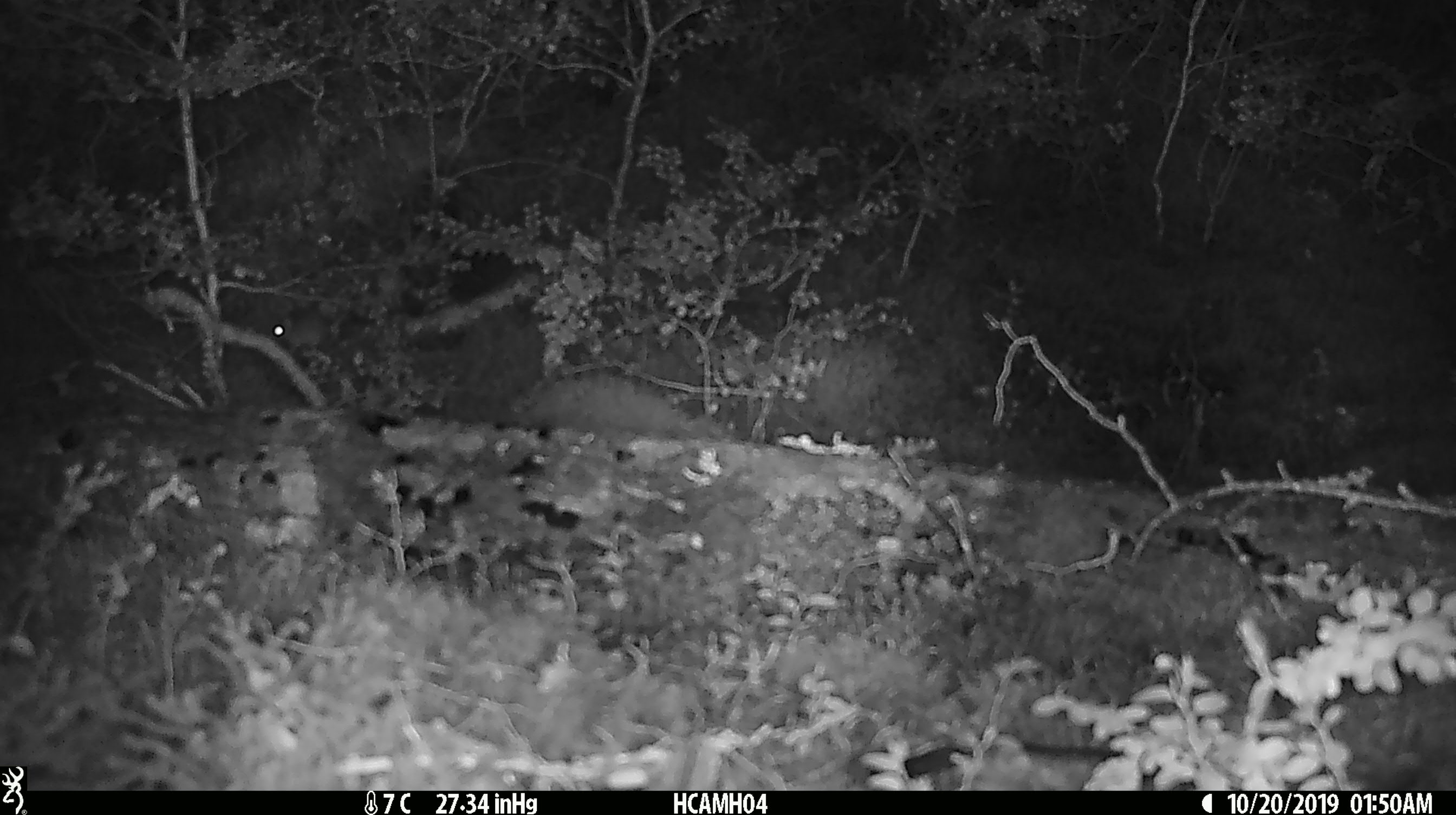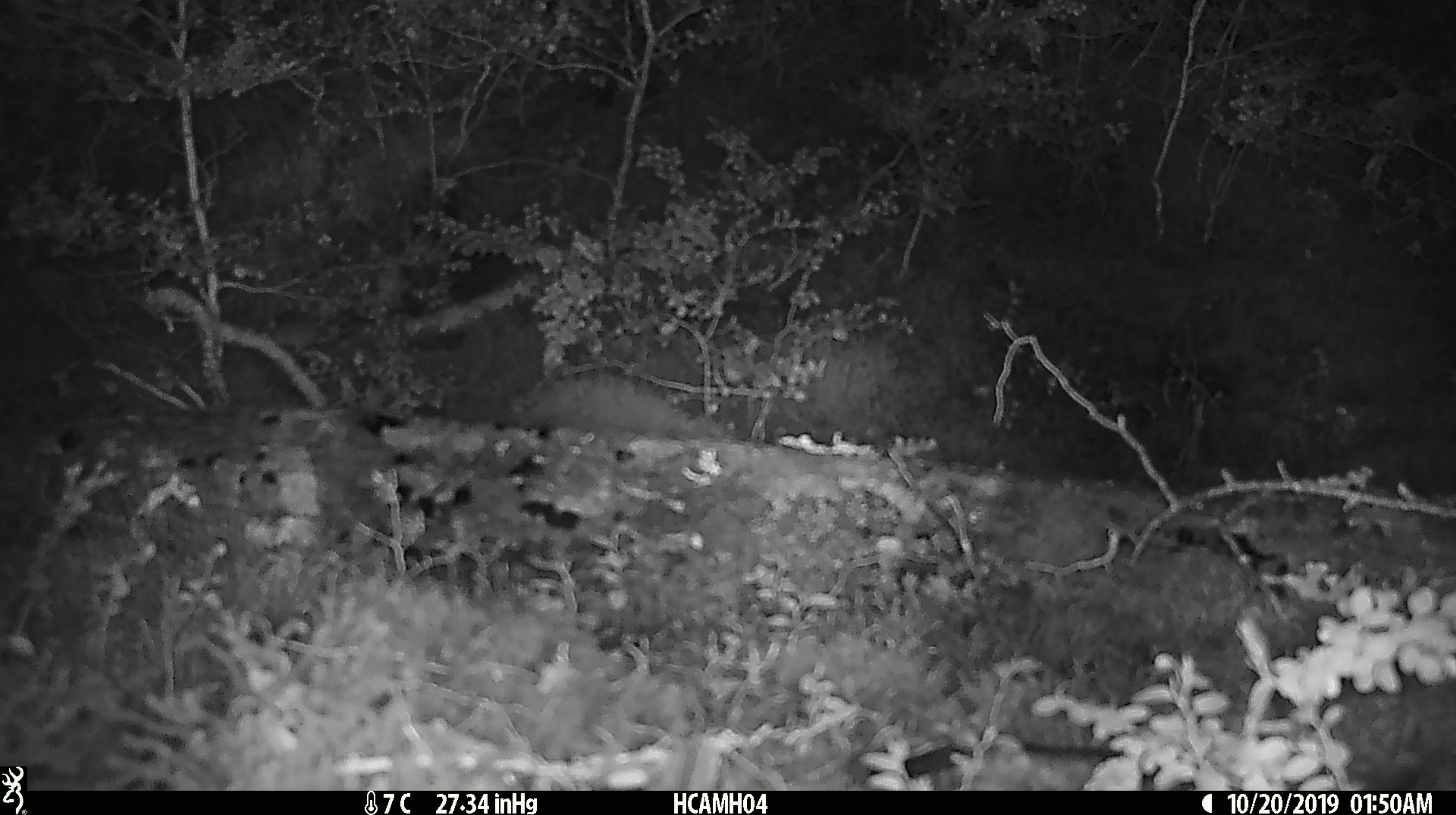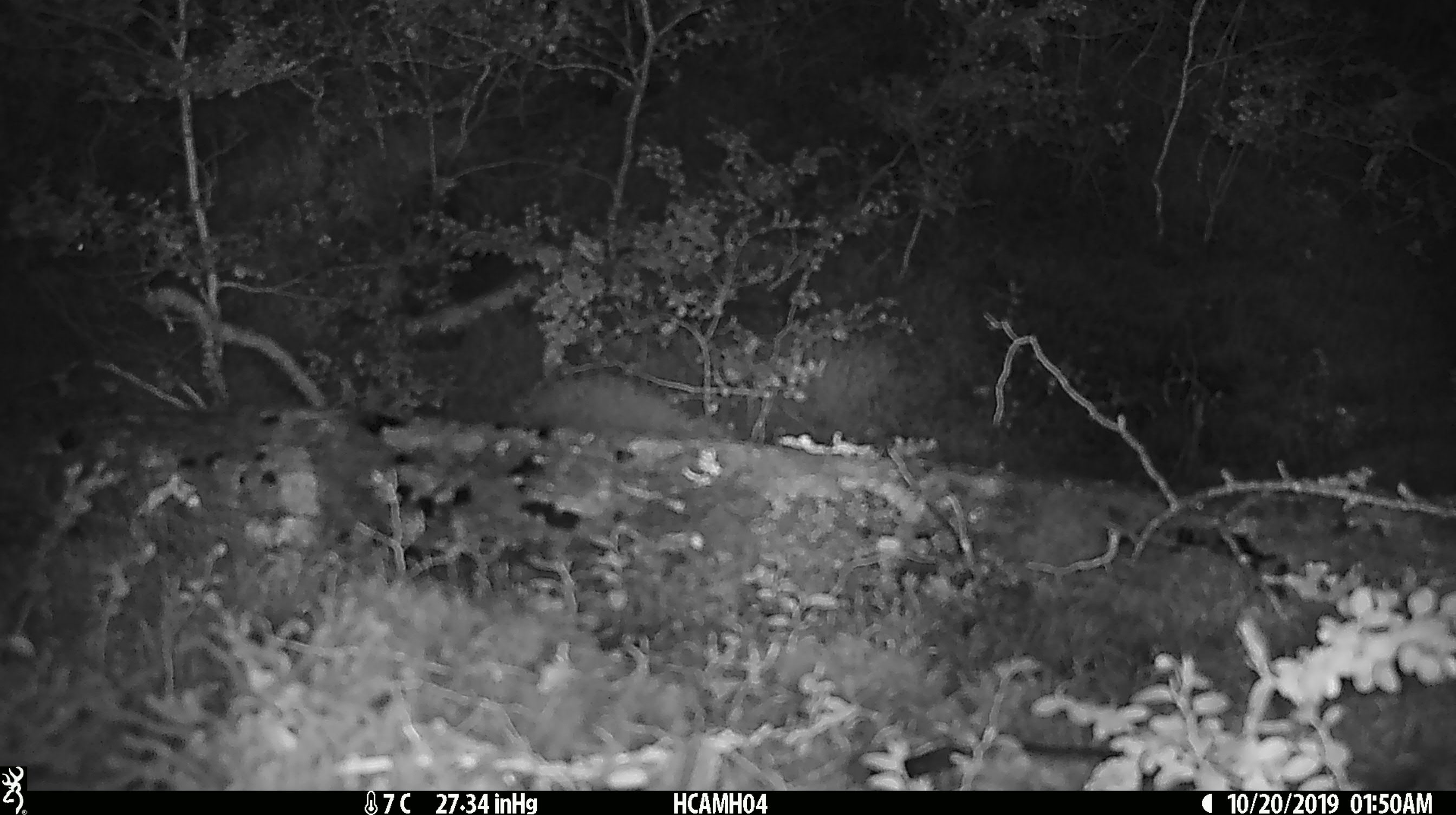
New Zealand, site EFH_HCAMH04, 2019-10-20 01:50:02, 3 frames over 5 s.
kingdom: Animalia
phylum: Chordata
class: Mammalia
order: Rodentia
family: Muridae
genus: Mus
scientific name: Mus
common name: mouse